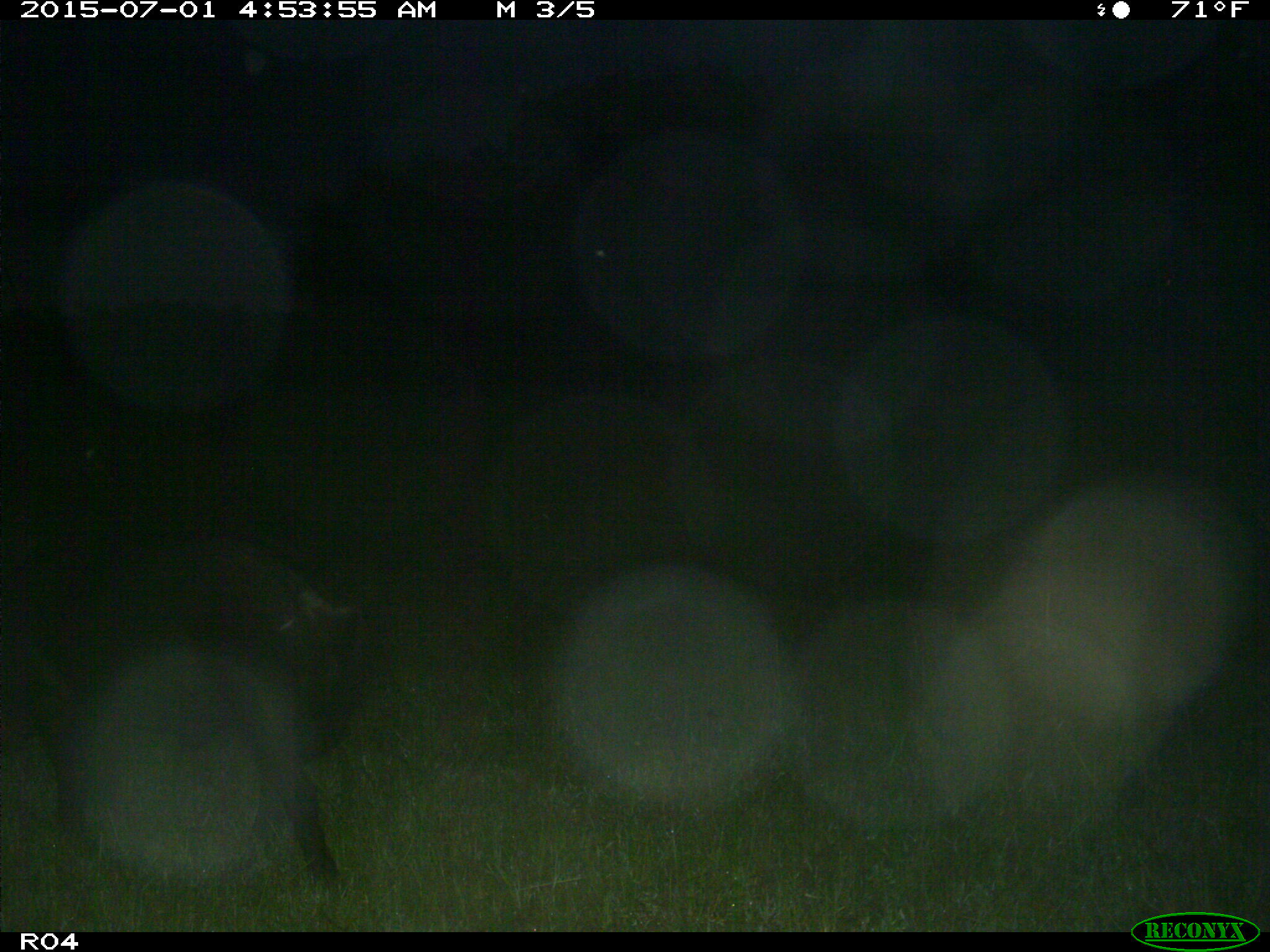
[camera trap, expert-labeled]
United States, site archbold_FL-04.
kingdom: Animalia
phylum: Chordata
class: Mammalia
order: Artiodactyla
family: Suidae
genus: Sus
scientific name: Sus scrofa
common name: wild boar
Sus scrofa (wild boar).